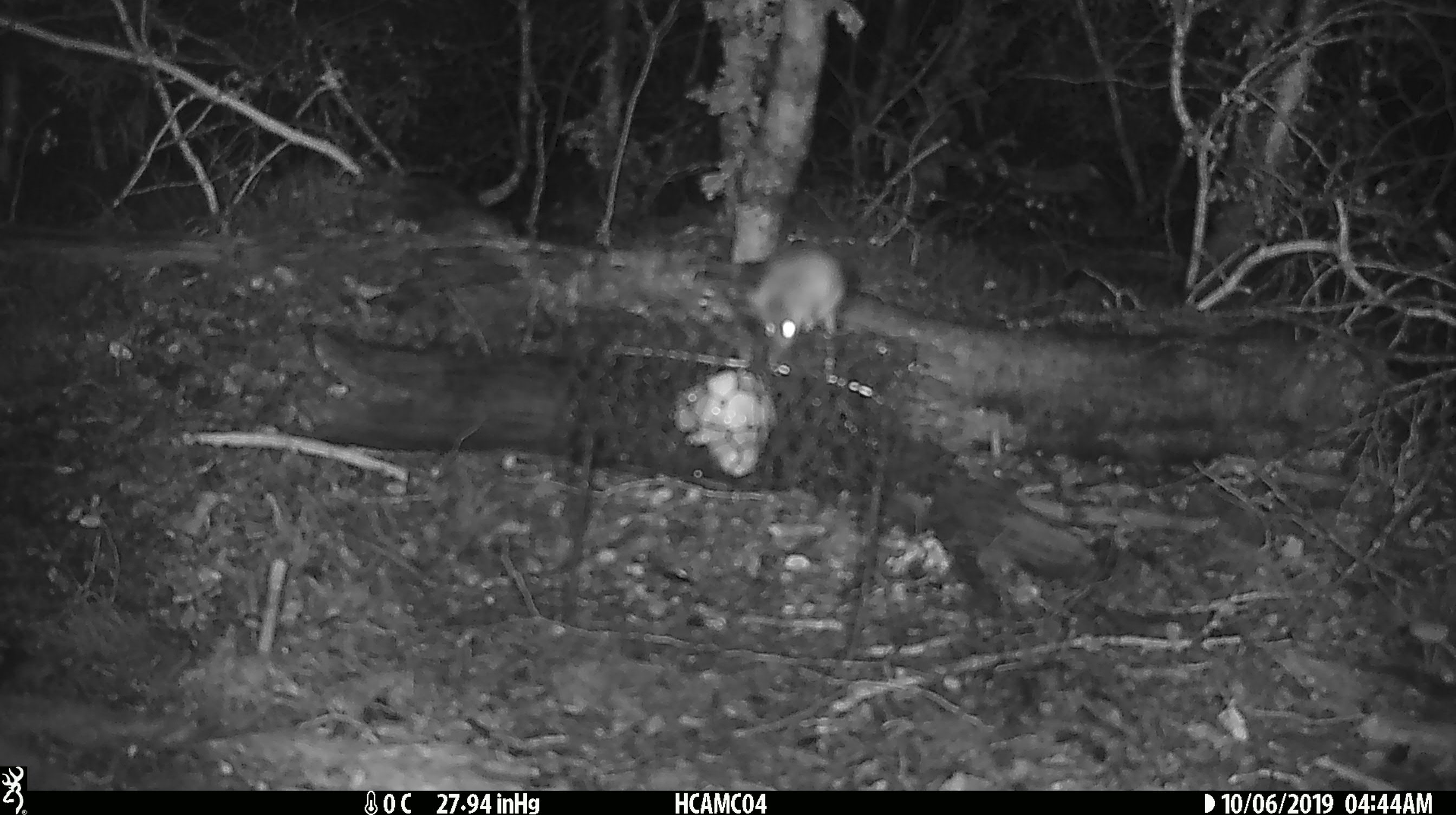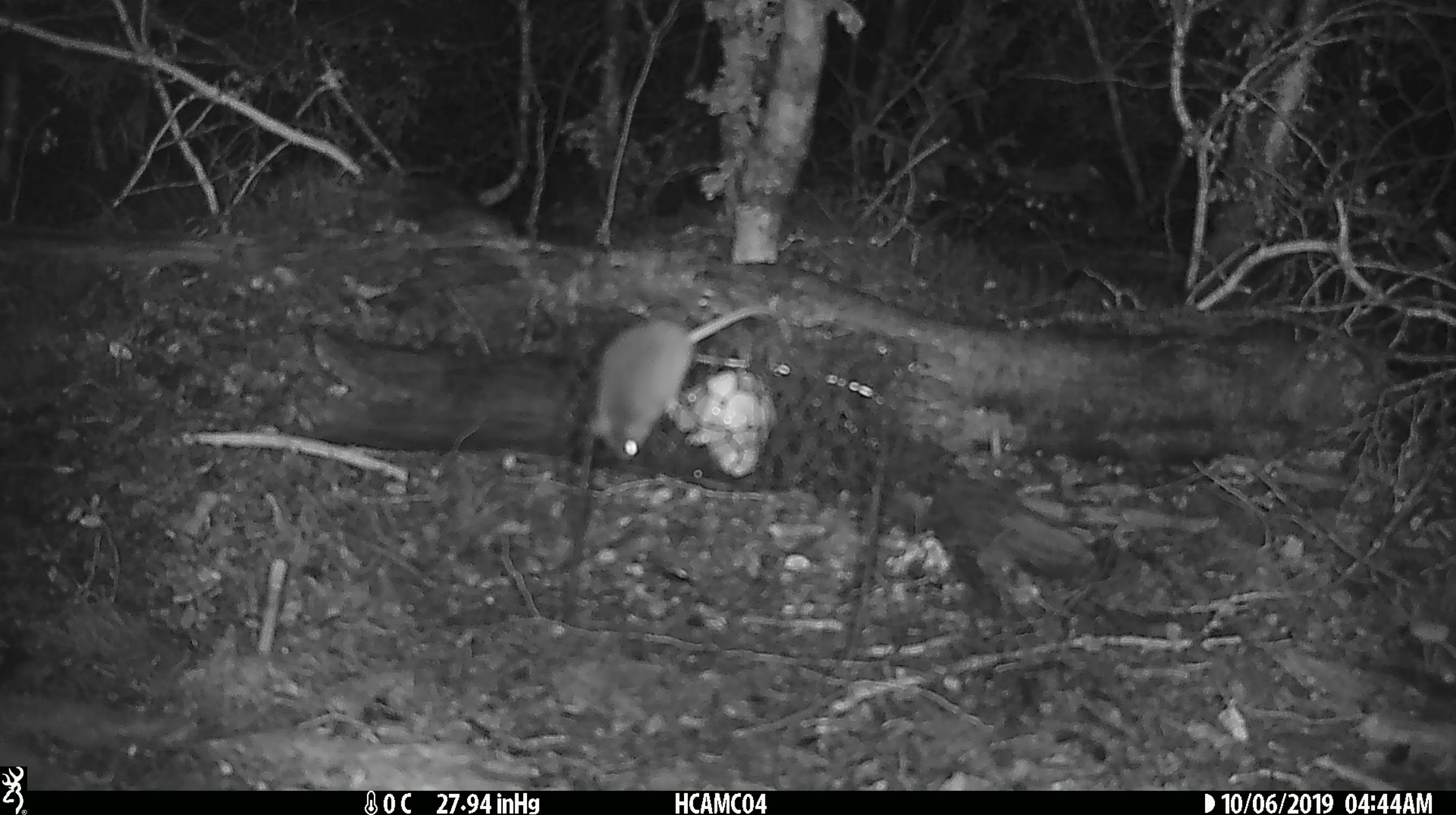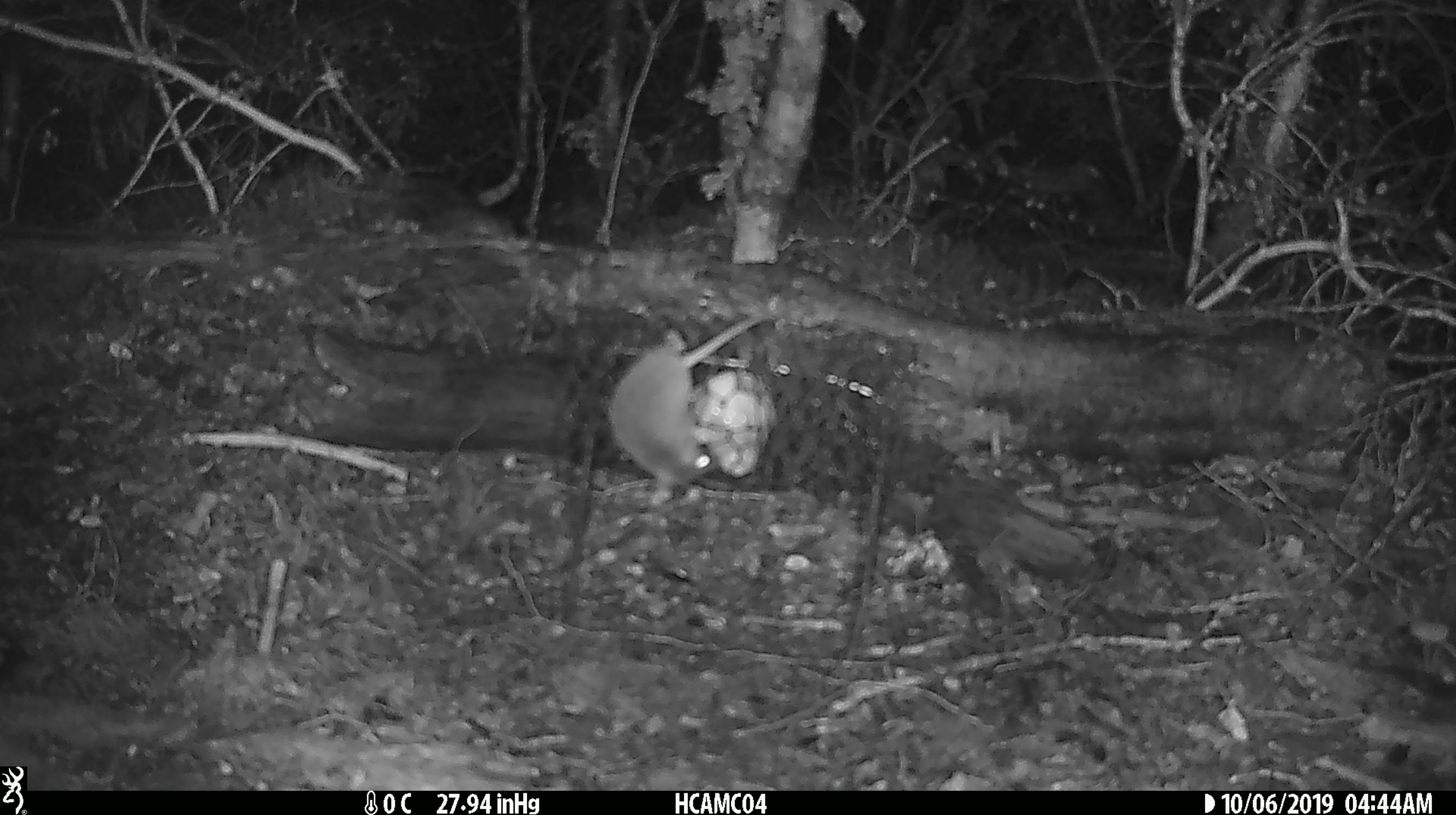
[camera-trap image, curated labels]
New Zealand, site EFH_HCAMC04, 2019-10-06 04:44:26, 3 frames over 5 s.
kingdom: Animalia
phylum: Chordata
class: Mammalia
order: Rodentia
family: Muridae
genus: Mus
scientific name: Mus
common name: mouse